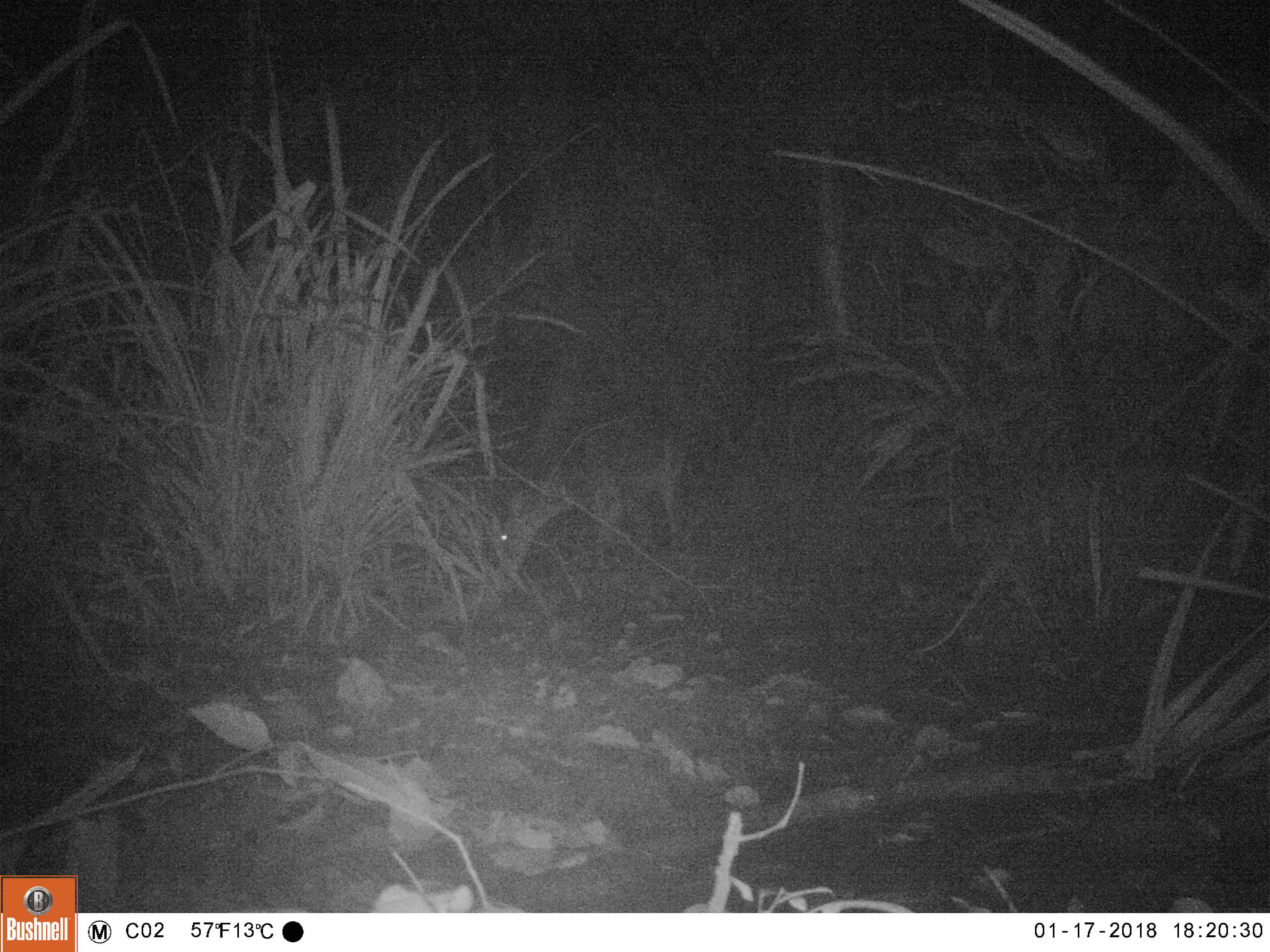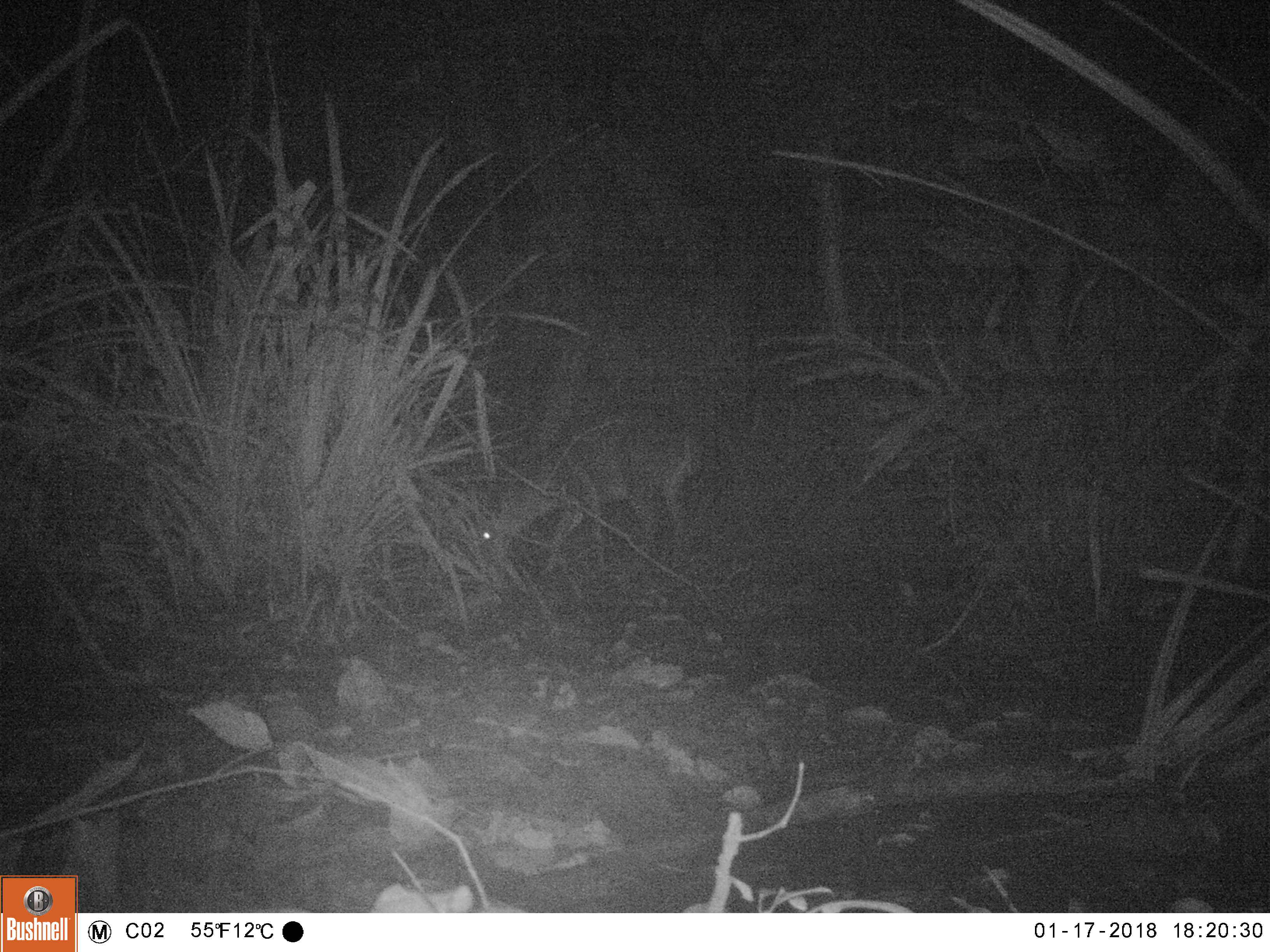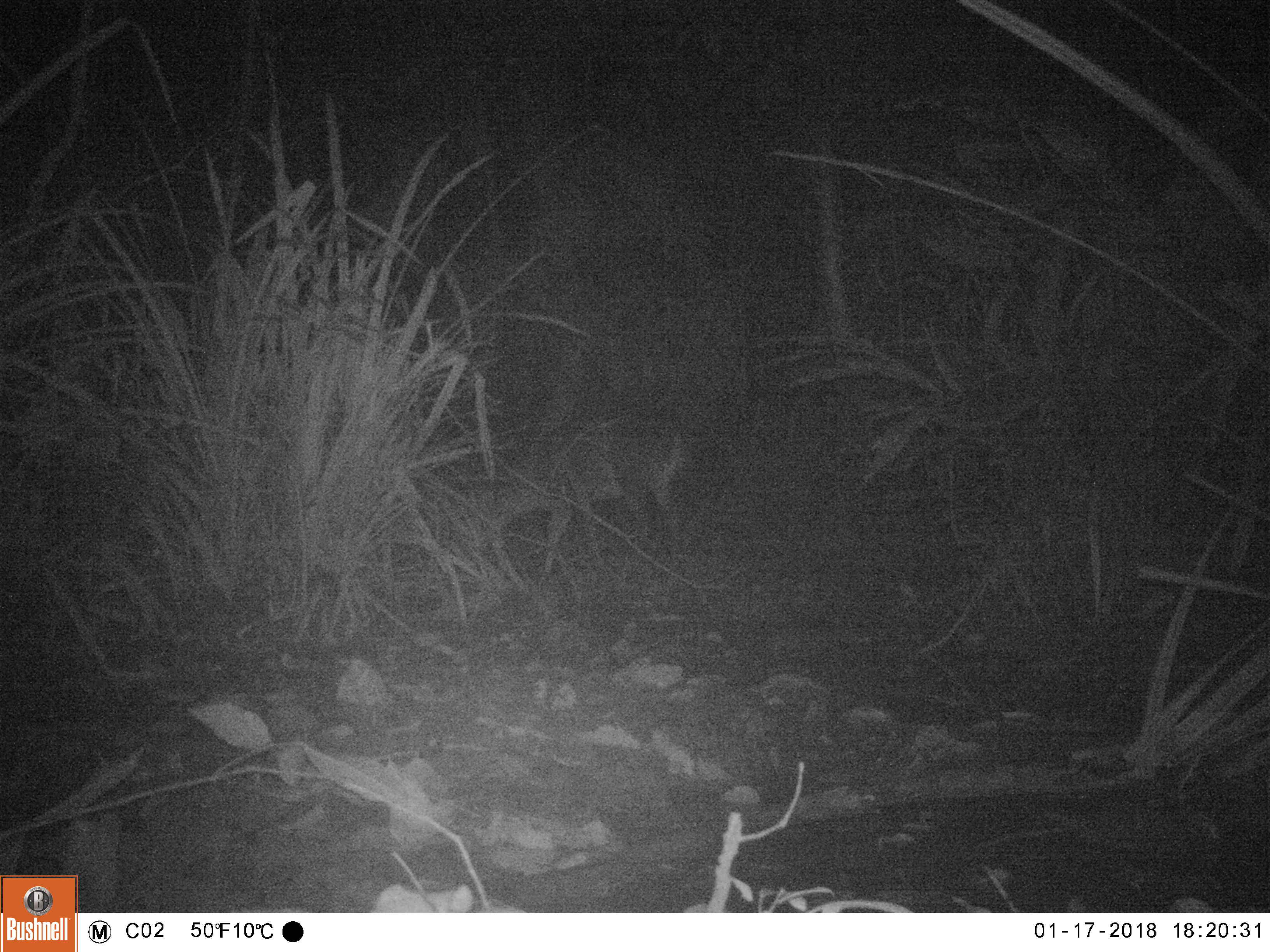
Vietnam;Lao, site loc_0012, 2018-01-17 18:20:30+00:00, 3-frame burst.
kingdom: Animalia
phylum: Chordata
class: Mammalia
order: Artiodactyla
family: Cervidae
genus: Muntiacus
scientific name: Muntiacus vuquangensis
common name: large-antlered muntjac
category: large antlered muntjac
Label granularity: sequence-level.